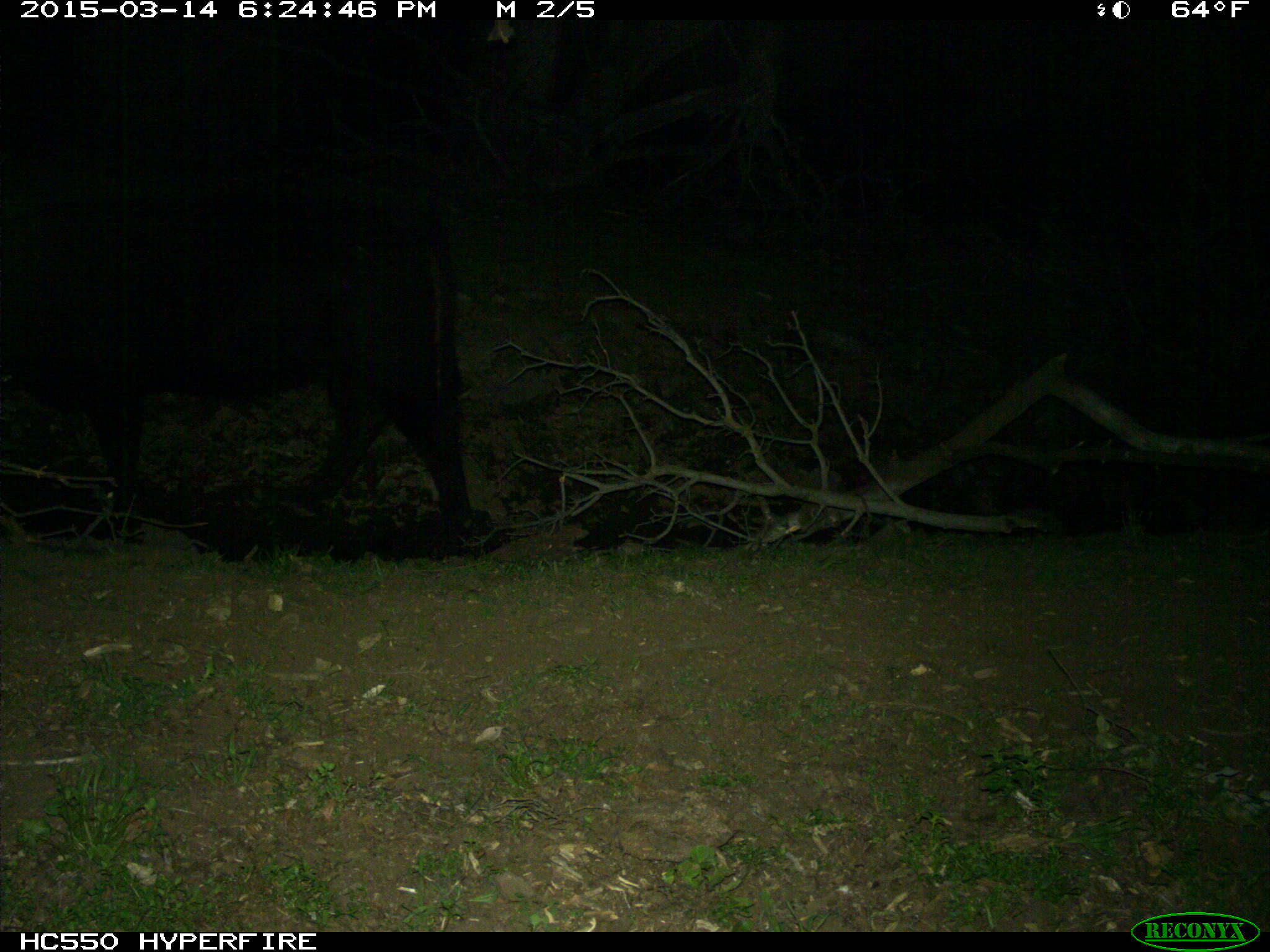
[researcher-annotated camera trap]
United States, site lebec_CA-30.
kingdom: Animalia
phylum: Chordata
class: Mammalia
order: Artiodactyla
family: Bovidae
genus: Bos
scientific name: Bos taurus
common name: domestic cow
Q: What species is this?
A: Bos taurus (domestic cow).